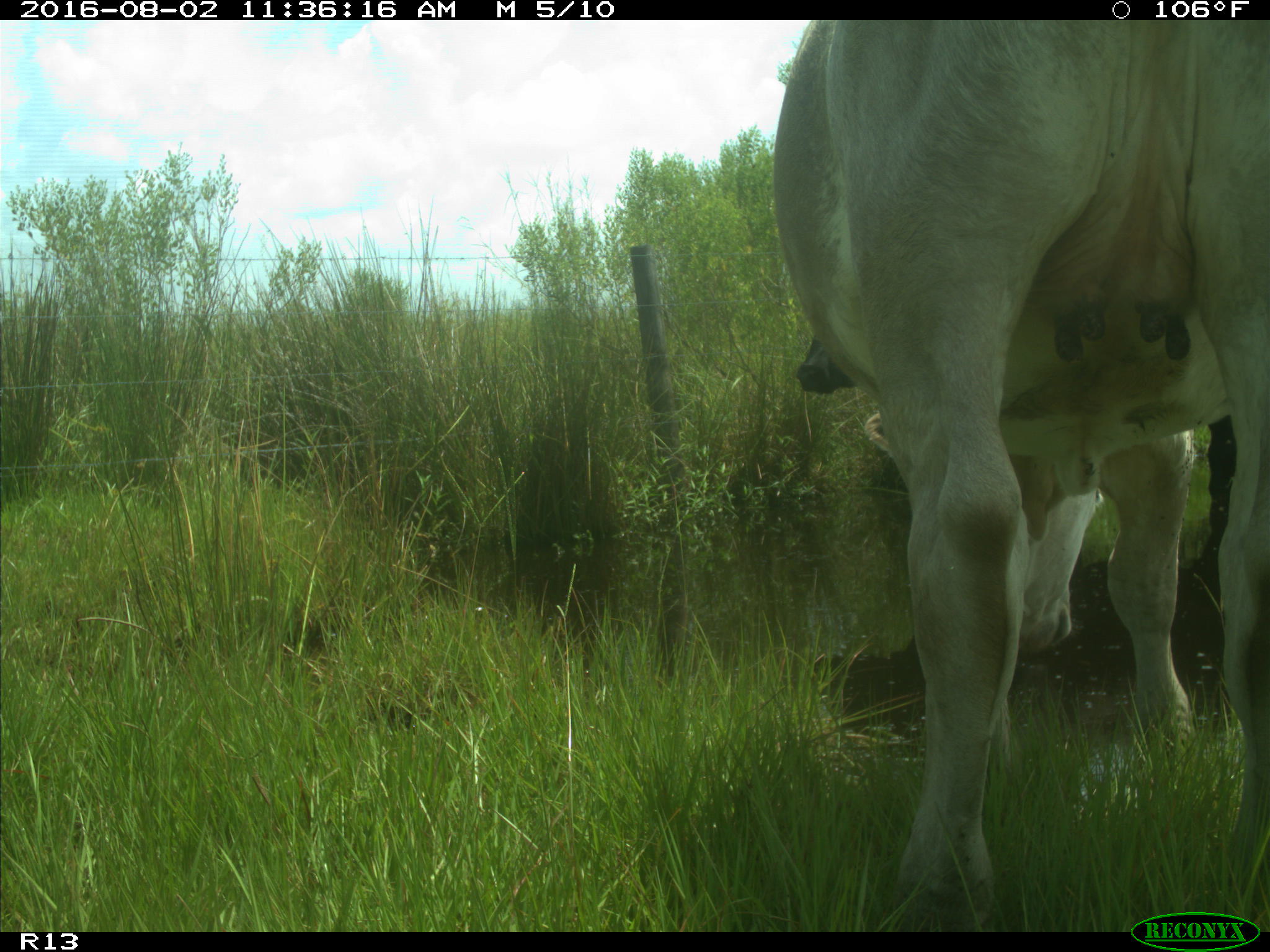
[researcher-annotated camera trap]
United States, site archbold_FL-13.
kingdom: Animalia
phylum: Chordata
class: Mammalia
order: Artiodactyla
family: Bovidae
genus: Bos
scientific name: Bos taurus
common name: domestic cow